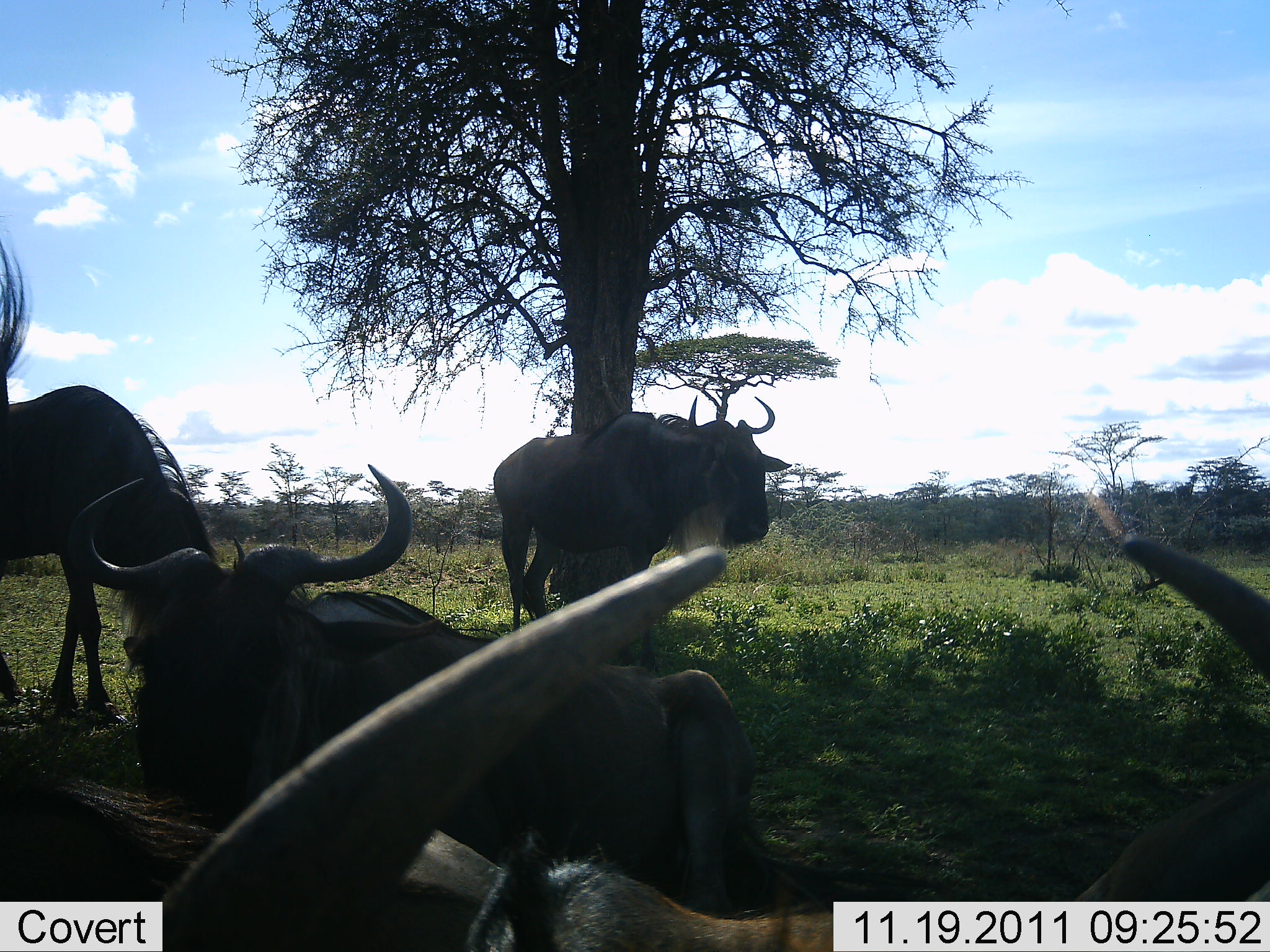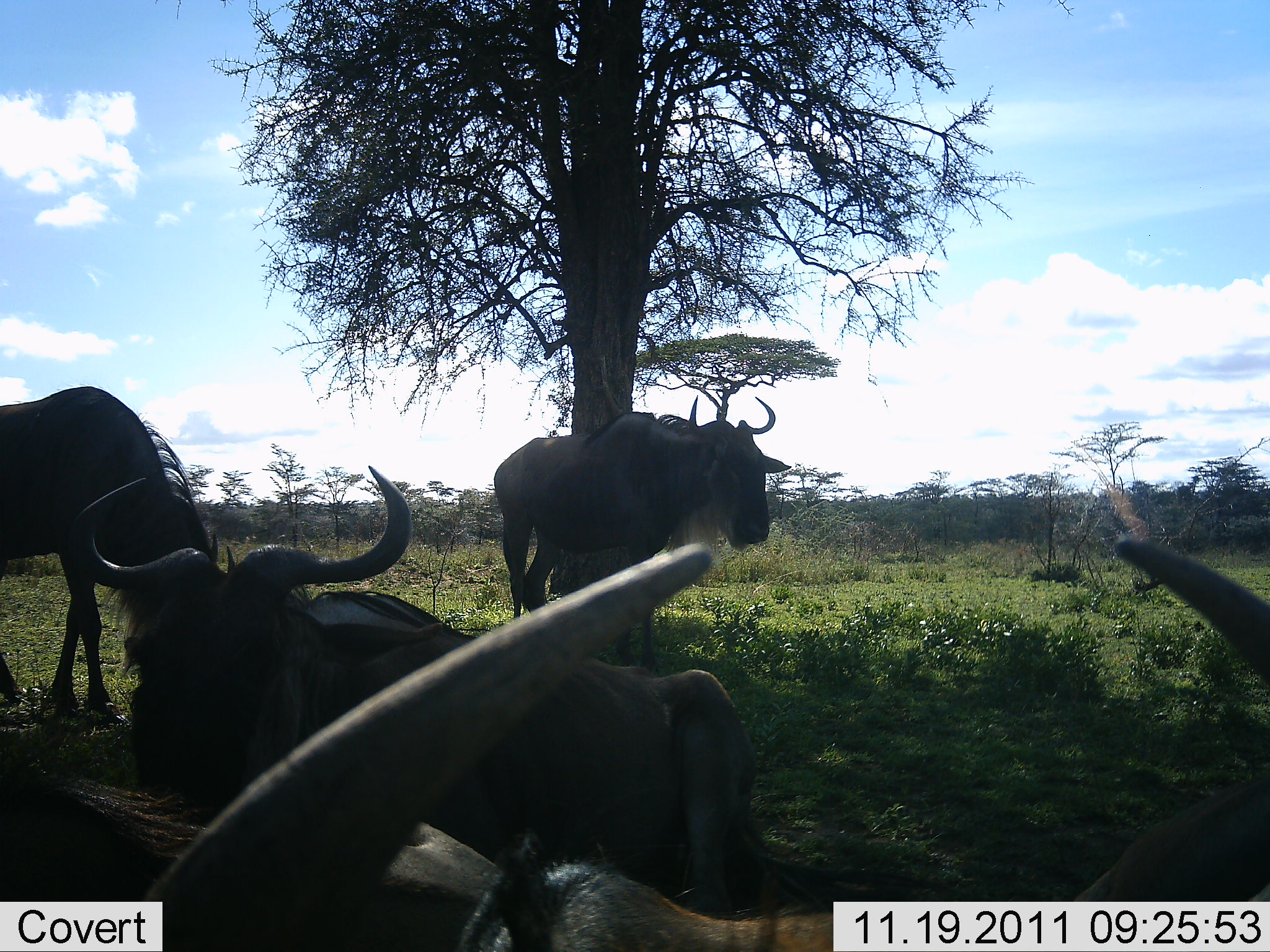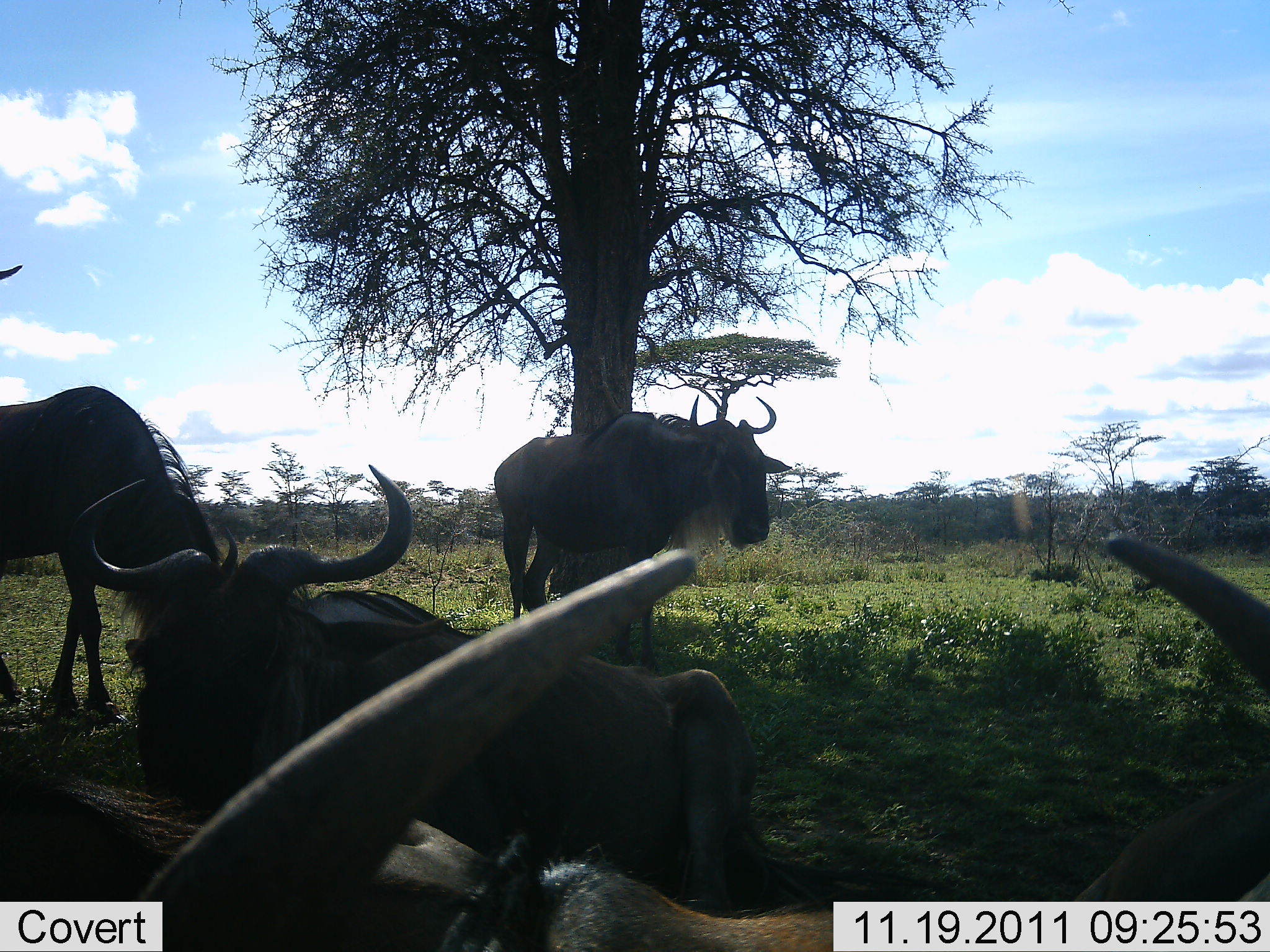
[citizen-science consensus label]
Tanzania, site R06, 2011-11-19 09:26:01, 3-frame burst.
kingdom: Animalia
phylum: Chordata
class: Mammalia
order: Artiodactyla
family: Bovidae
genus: Connochaetes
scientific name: Connochaetes taurinus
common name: blue wildebeest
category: wildebeest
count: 4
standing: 70%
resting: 100%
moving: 10%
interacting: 0%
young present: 0%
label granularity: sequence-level